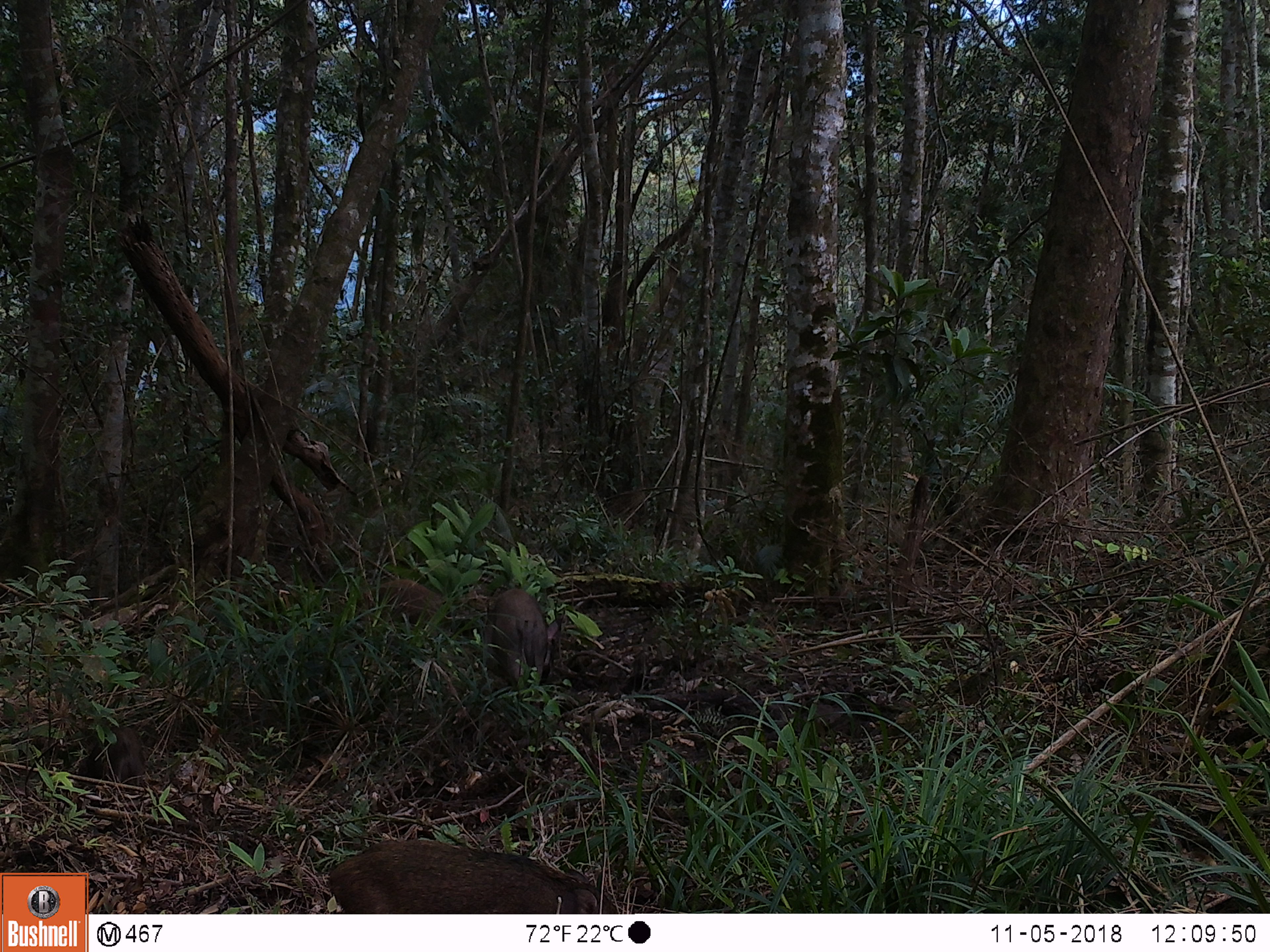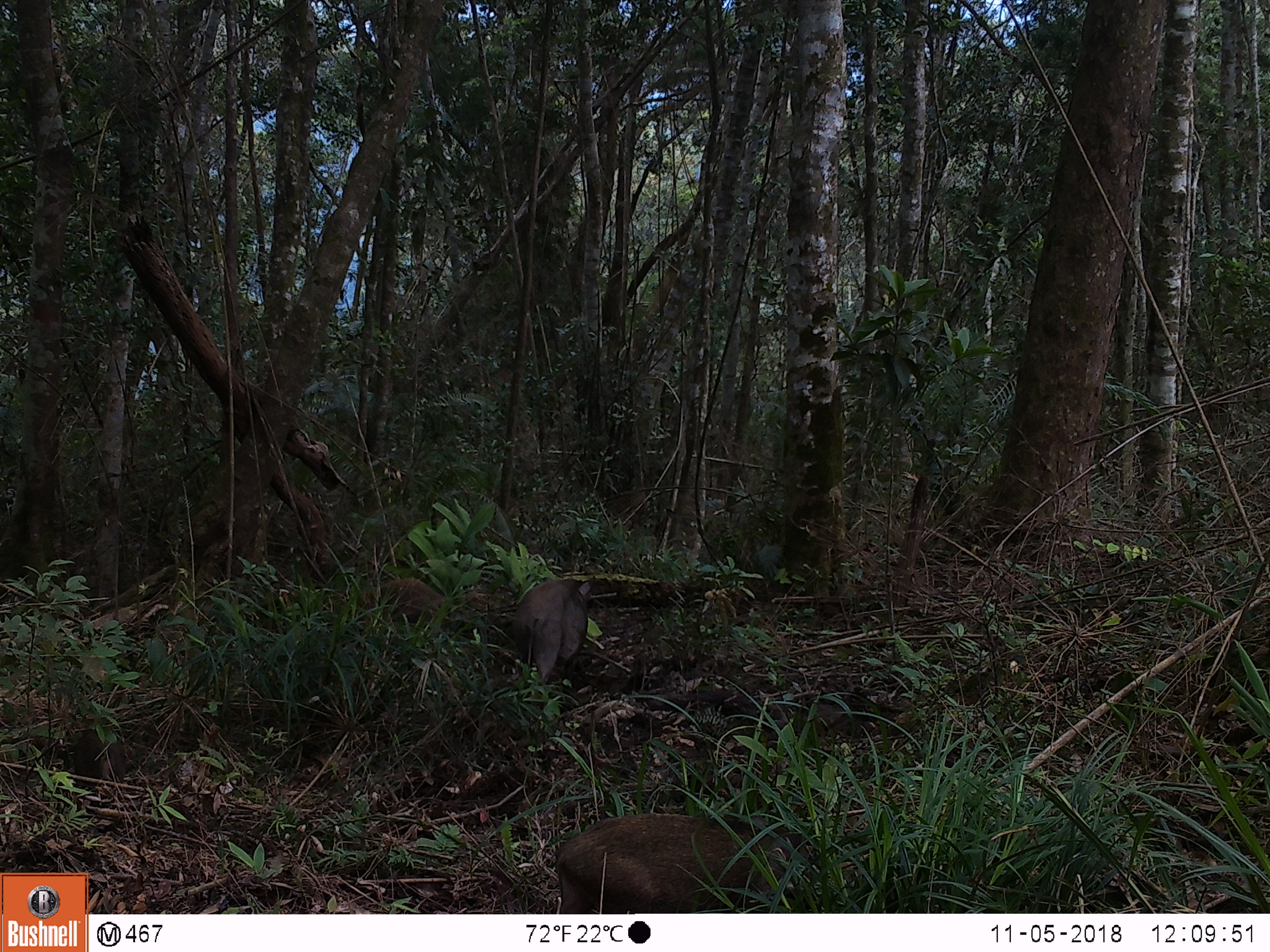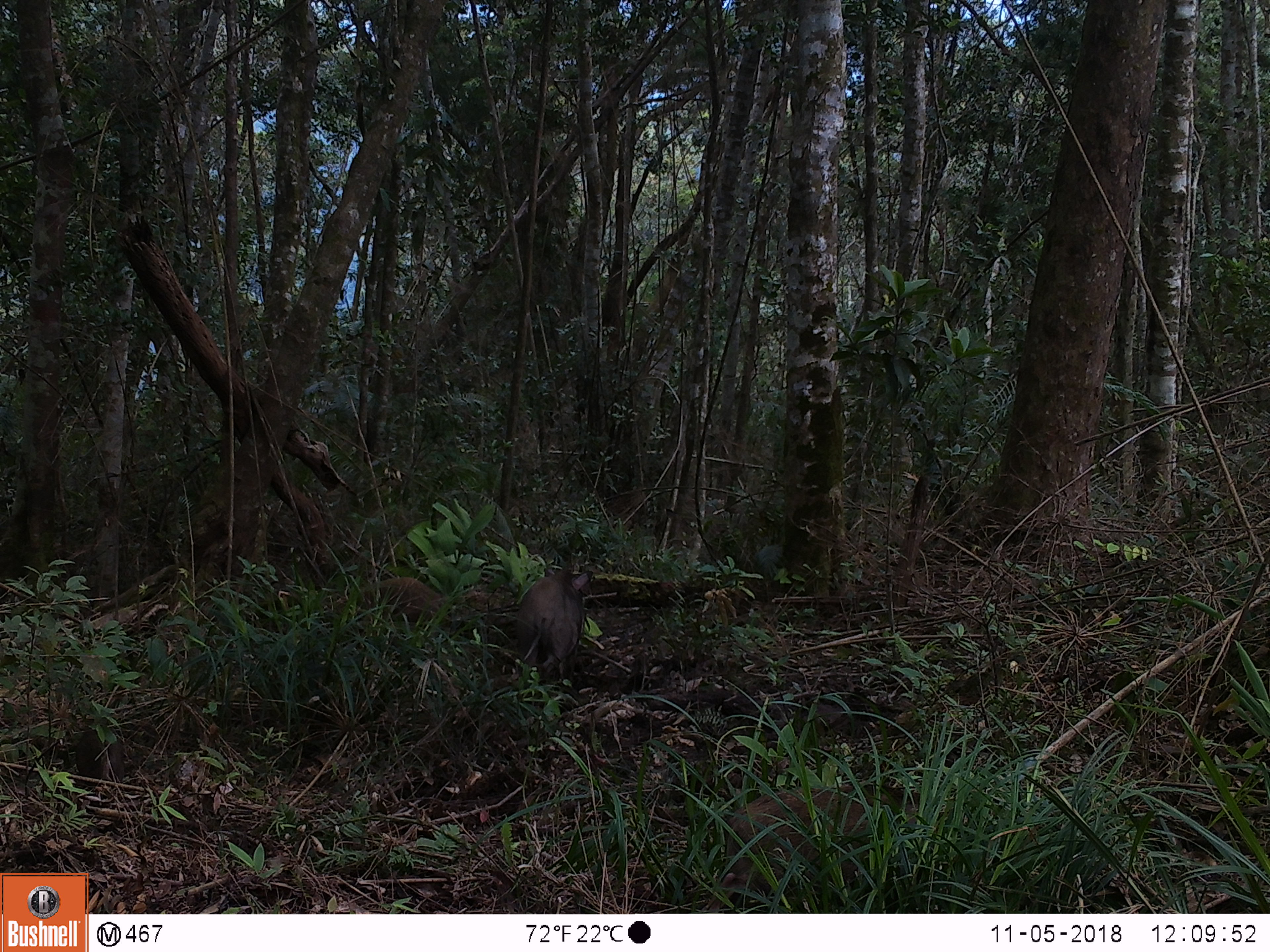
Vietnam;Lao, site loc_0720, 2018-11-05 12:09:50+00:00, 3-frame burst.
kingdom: Animalia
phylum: Chordata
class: Mammalia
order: Artiodactyla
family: Suidae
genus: Sus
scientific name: Sus scrofa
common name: eurasian wild pig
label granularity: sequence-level